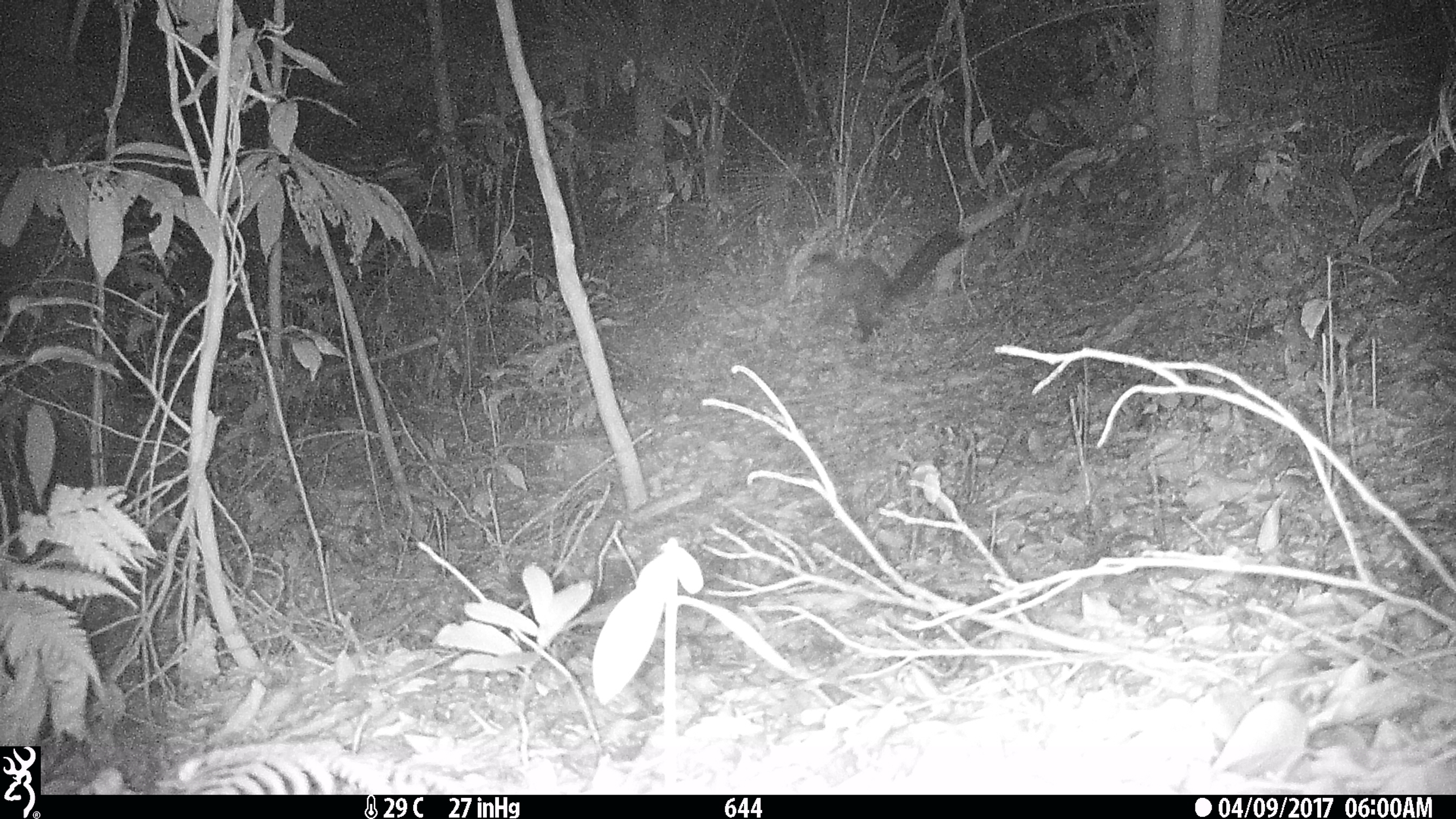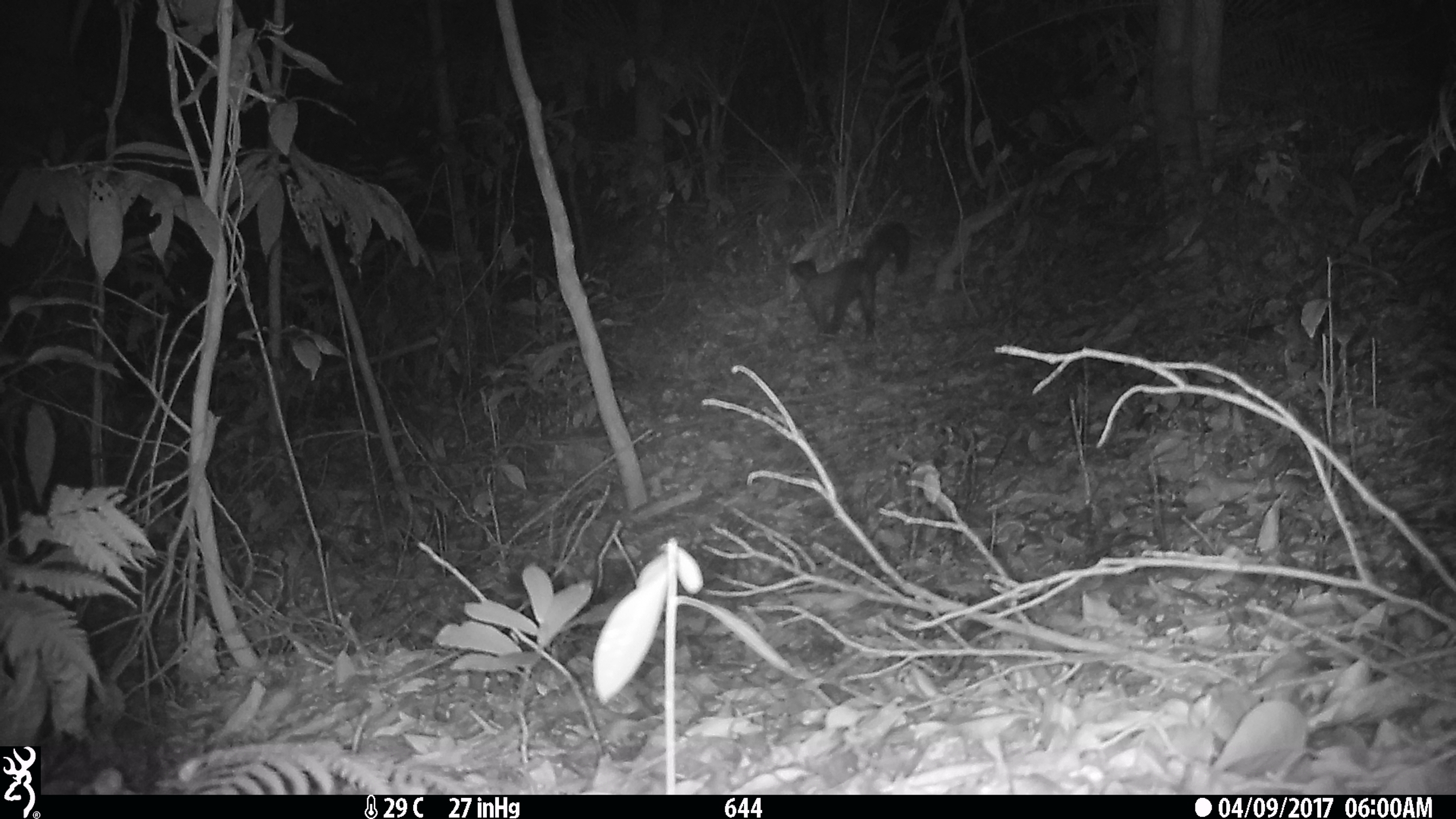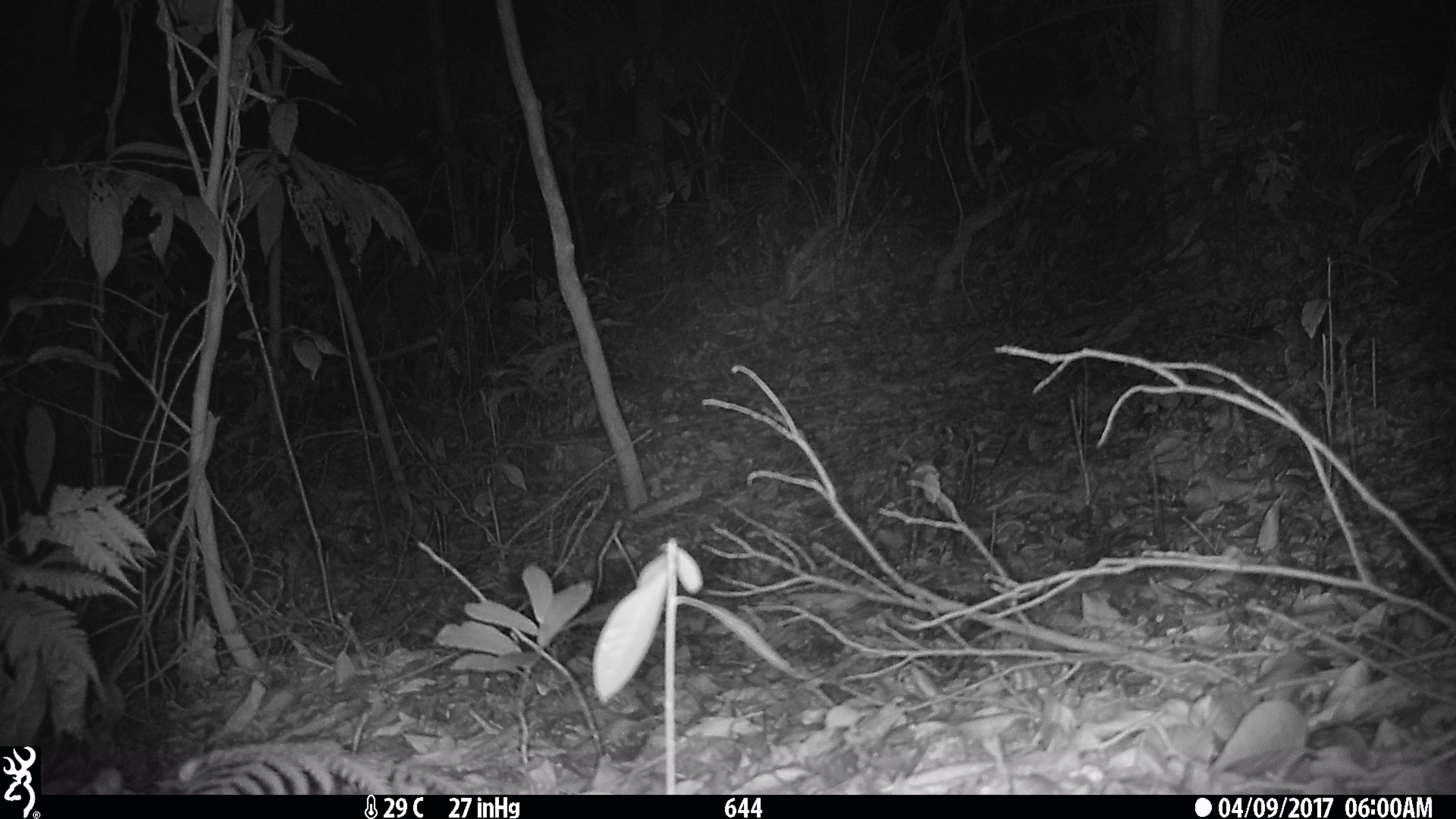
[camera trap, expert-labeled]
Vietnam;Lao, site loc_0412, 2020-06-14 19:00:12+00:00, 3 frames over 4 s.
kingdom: Animalia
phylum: Chordata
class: Mammalia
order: Carnivora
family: Mustelidae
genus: Martes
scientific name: Martes flavigula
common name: yellow-throated marten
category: yellow throated marten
Yellow throated marten (yellow-throated marten) (Martes flavigula). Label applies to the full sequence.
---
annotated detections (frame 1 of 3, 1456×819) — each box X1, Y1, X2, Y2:
yellow throated marten: 801, 229, 966, 345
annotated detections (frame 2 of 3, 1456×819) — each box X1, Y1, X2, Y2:
yellow throated marten: 790, 222, 910, 339